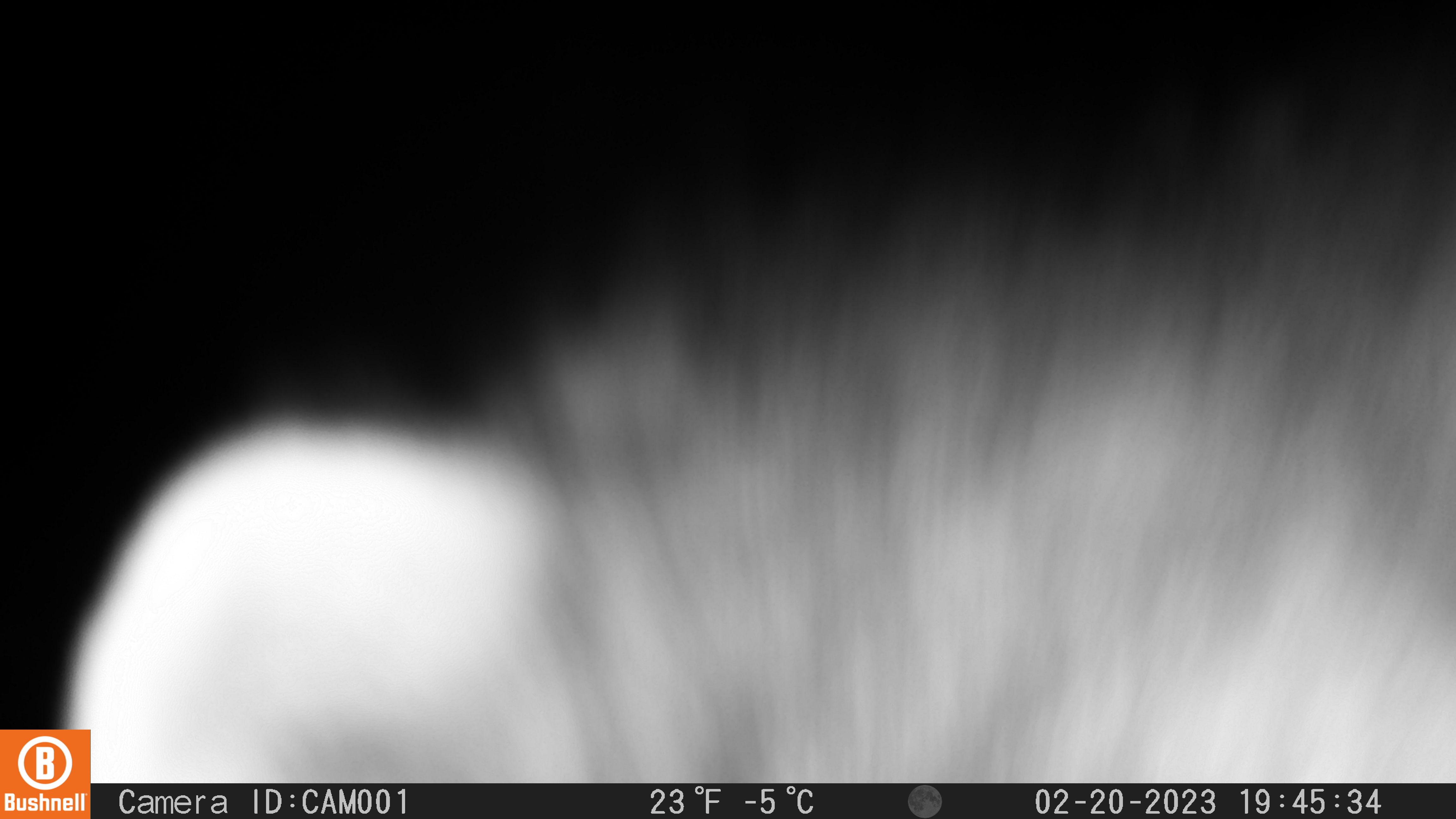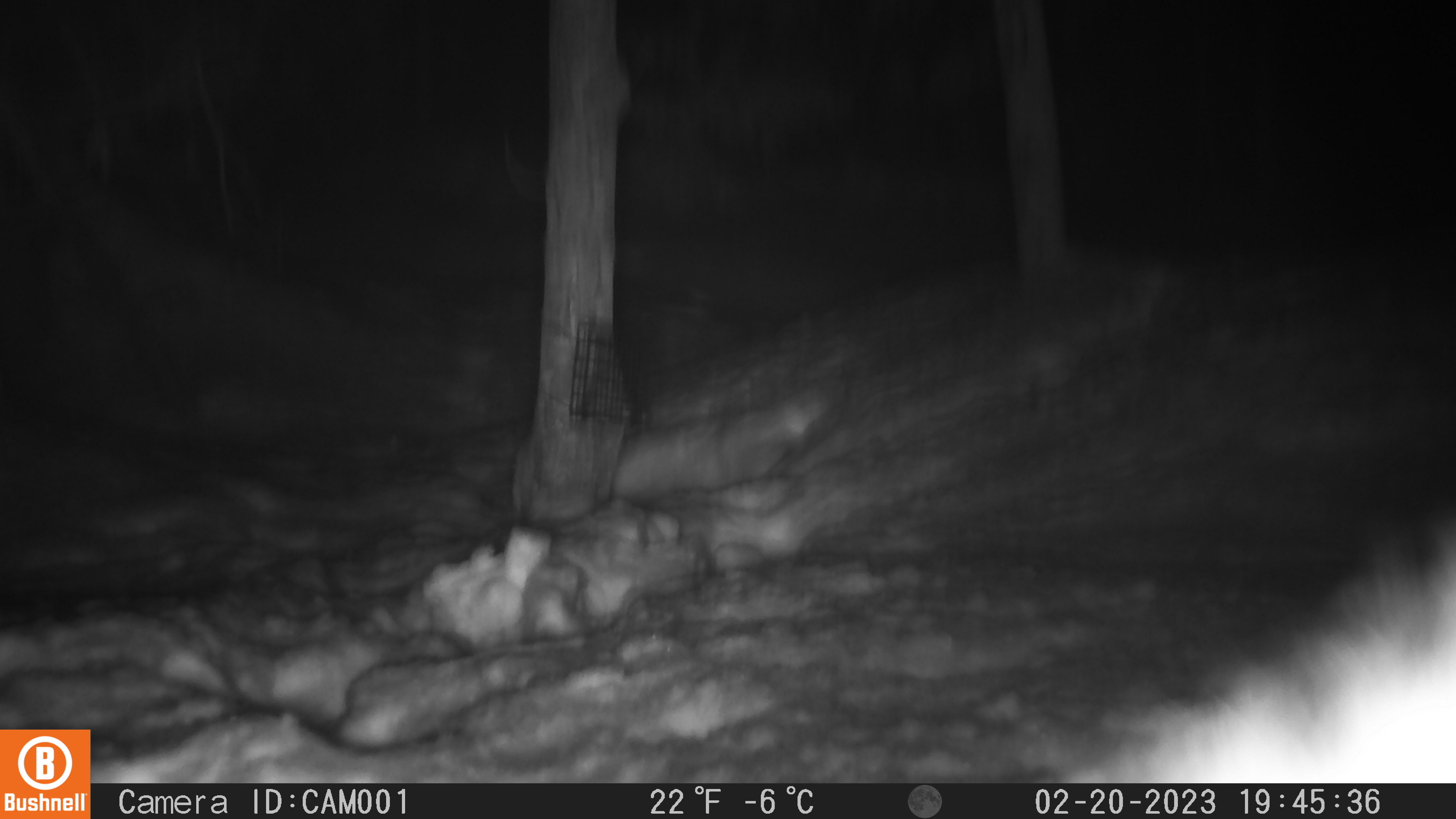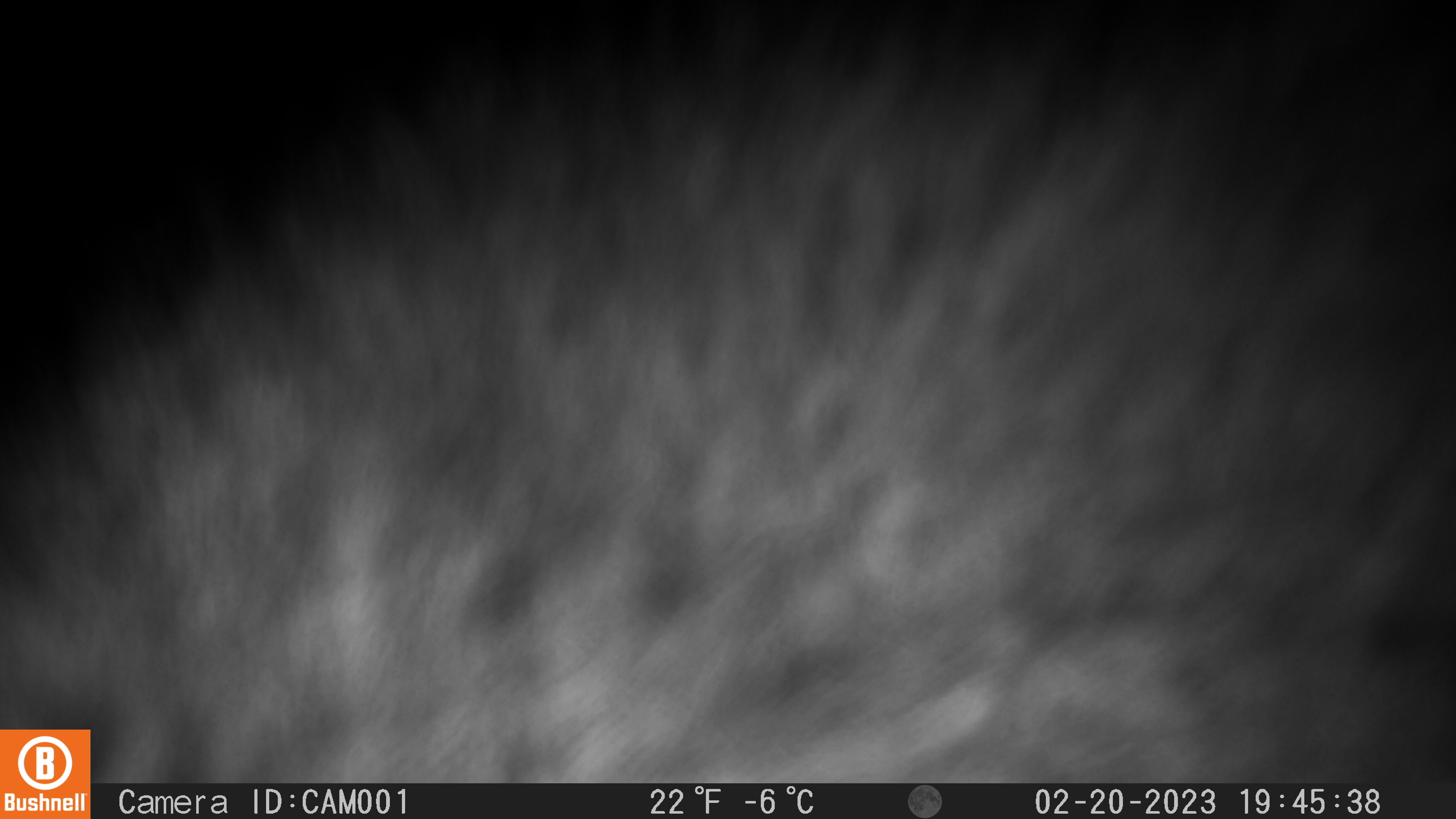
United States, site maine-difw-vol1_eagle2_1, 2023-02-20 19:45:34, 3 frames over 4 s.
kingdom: Animalia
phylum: Chordata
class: Mammalia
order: Carnivora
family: Mustelidae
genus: Pekania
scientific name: Pekania pennanti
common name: fisher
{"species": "fisher (Pekania pennanti)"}